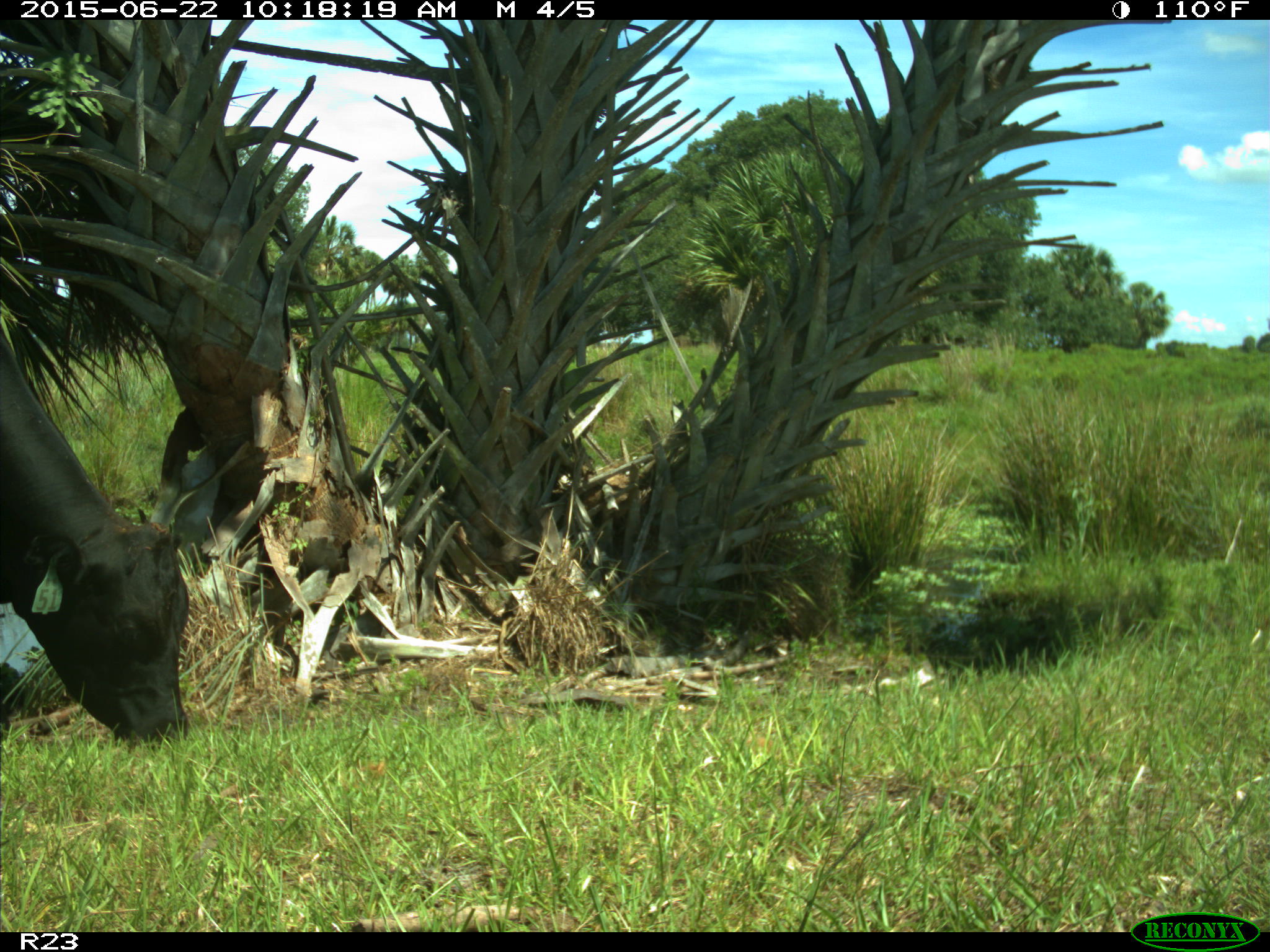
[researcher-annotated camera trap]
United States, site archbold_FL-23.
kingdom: Animalia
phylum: Chordata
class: Mammalia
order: Artiodactyla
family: Bovidae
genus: Bos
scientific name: Bos taurus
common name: domestic cow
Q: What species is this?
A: Bos taurus (domestic cow).